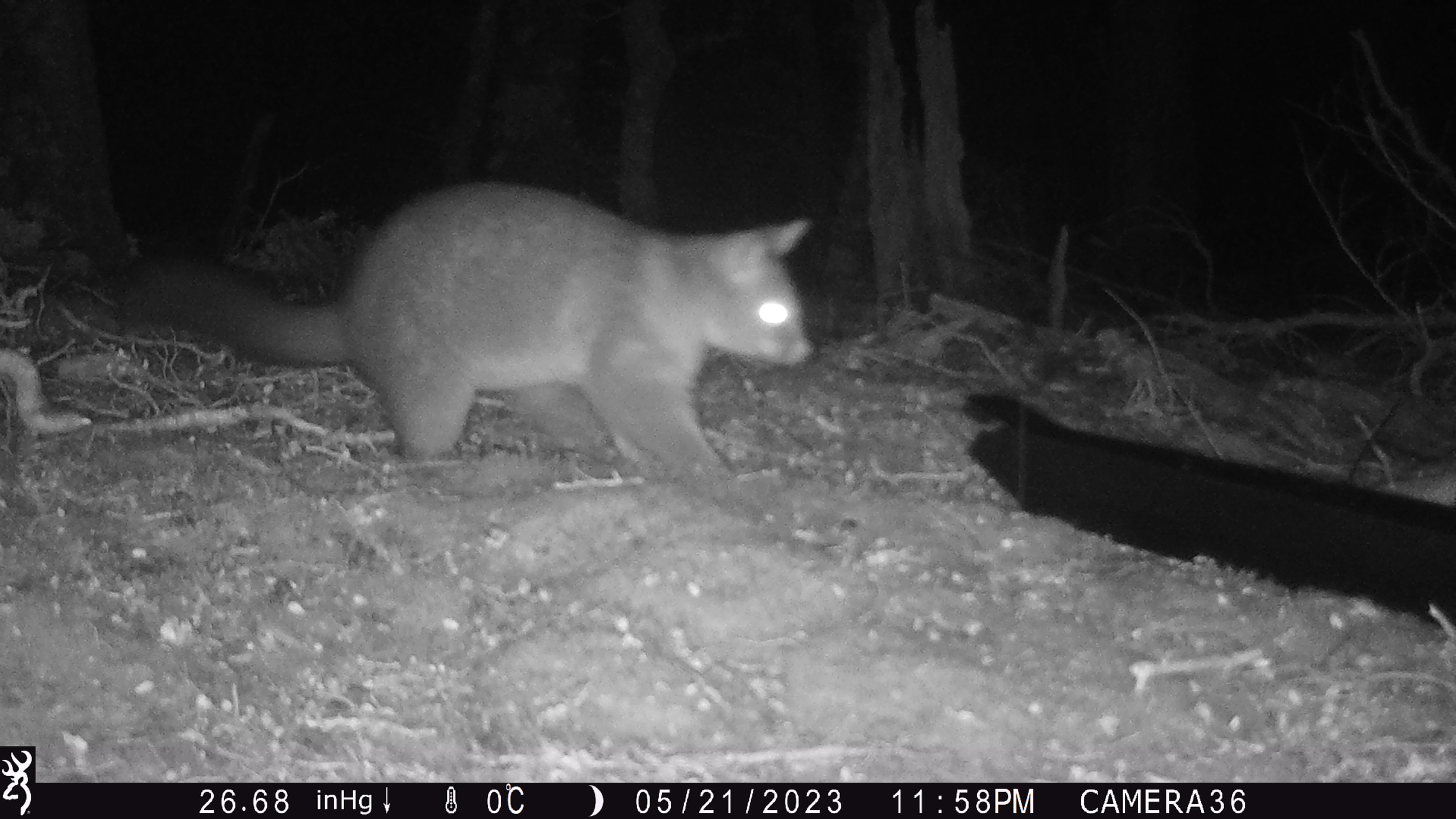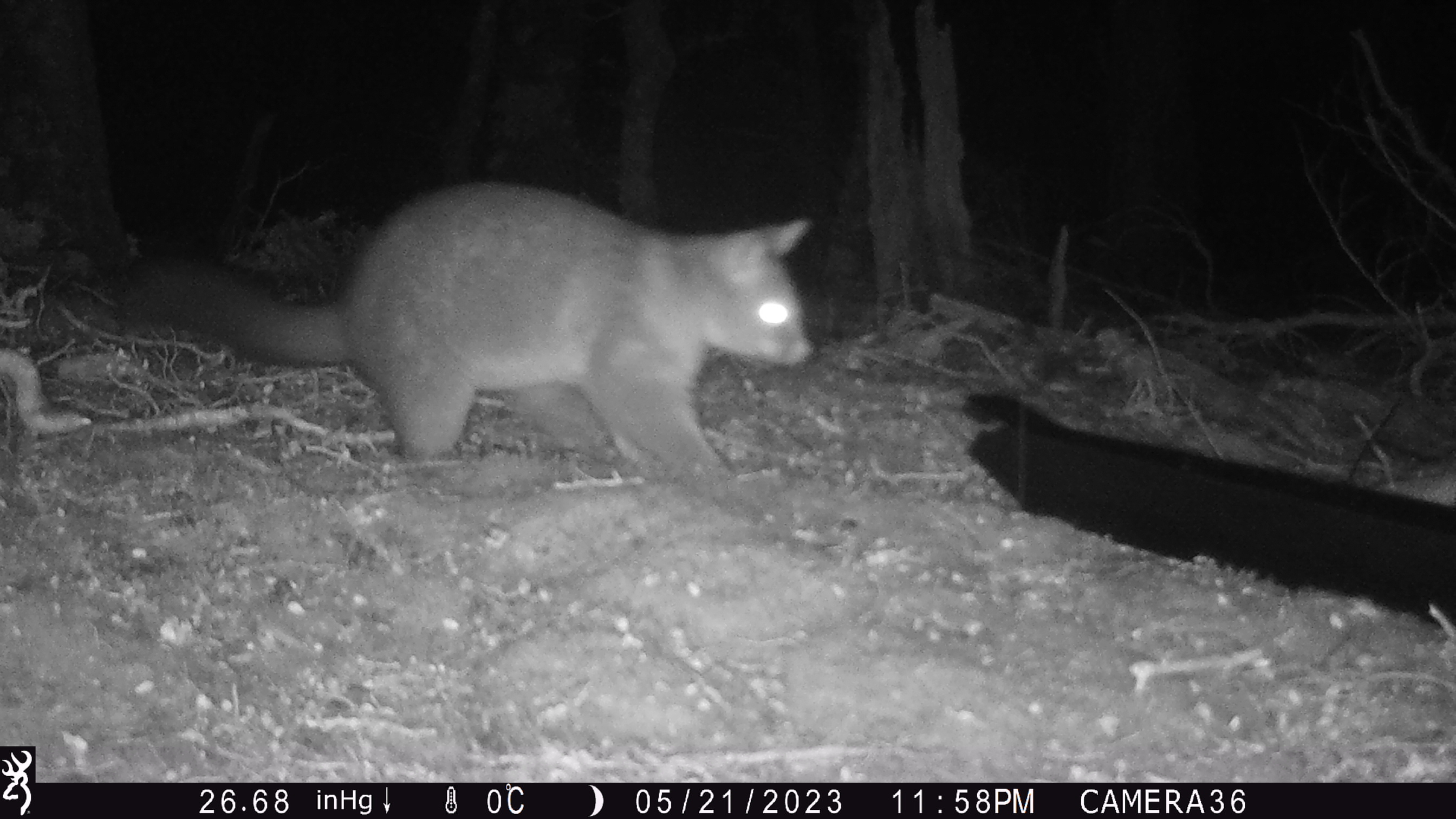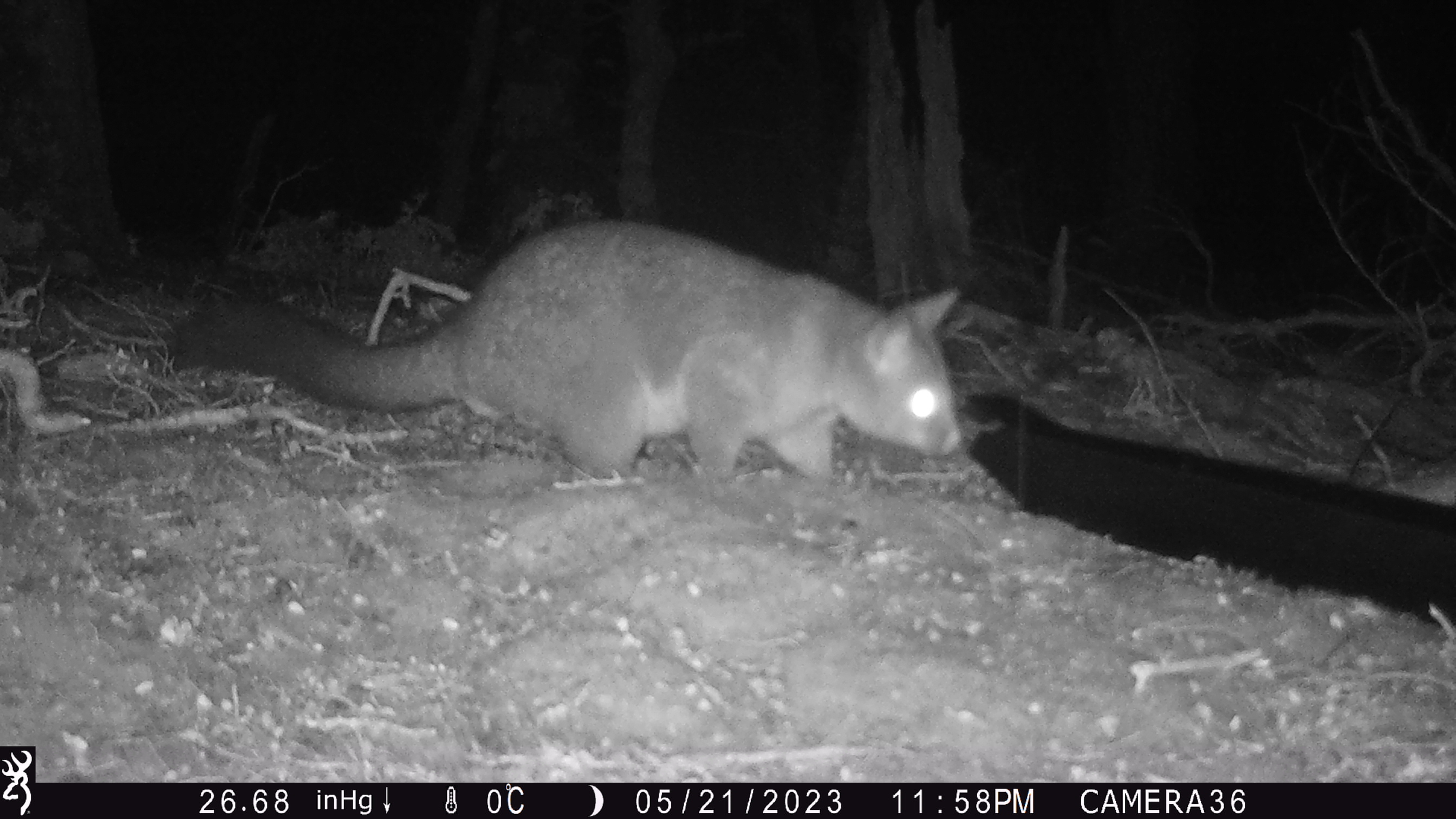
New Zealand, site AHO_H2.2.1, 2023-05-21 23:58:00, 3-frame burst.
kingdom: Animalia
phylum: Chordata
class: Mammalia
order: Diprotodontia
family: Phalangeridae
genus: Trichosurus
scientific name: Trichosurus vulpecula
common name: common brushtail possum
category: possum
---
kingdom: Animalia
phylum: Chordata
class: Mammalia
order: Carnivora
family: Mustelidae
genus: Mustela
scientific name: Mustela erminea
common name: stoat